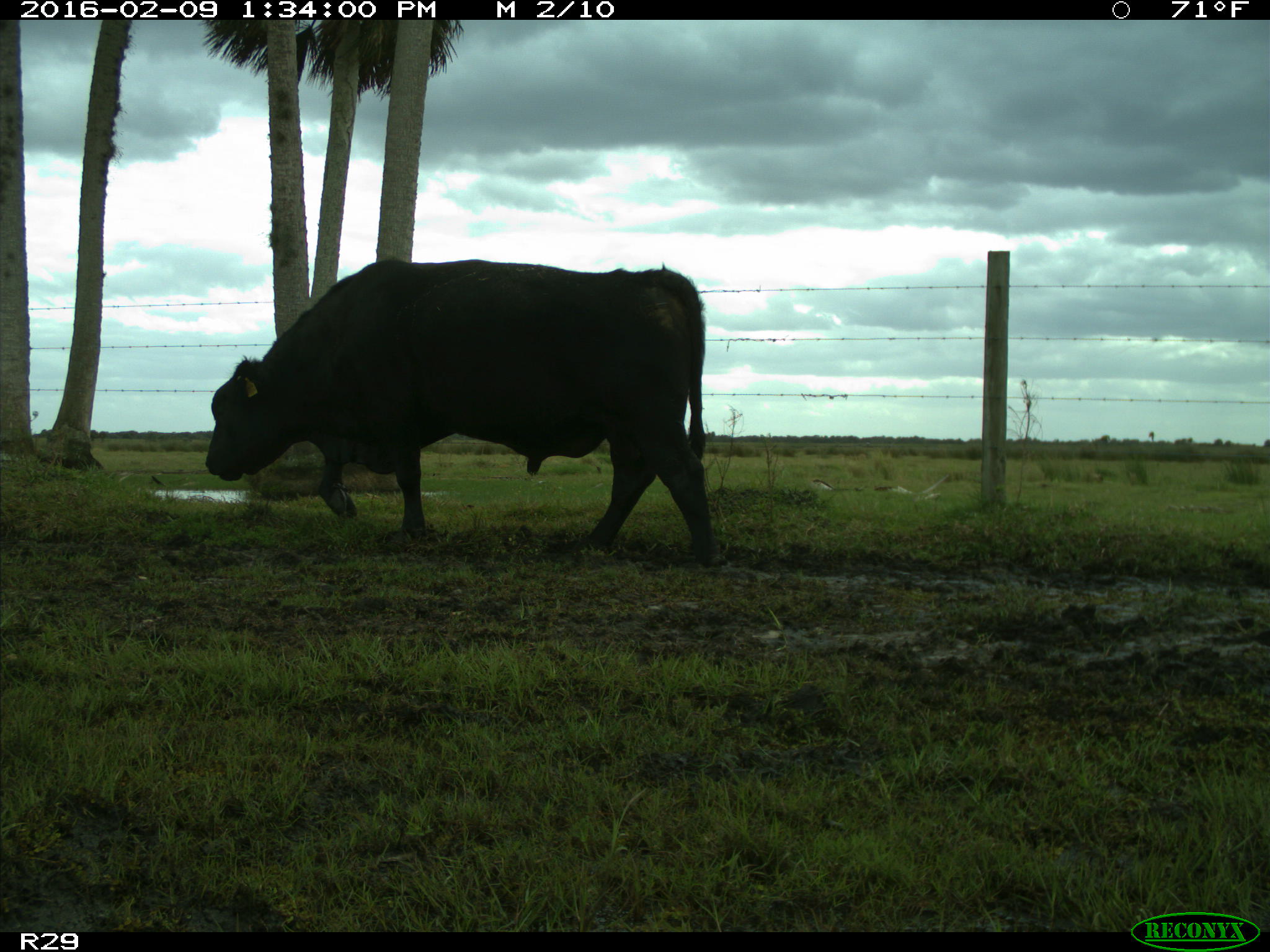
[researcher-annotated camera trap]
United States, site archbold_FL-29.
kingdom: Animalia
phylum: Chordata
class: Mammalia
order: Artiodactyla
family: Bovidae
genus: Bos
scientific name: Bos taurus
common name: domestic cow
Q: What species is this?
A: Bos taurus (domestic cow).